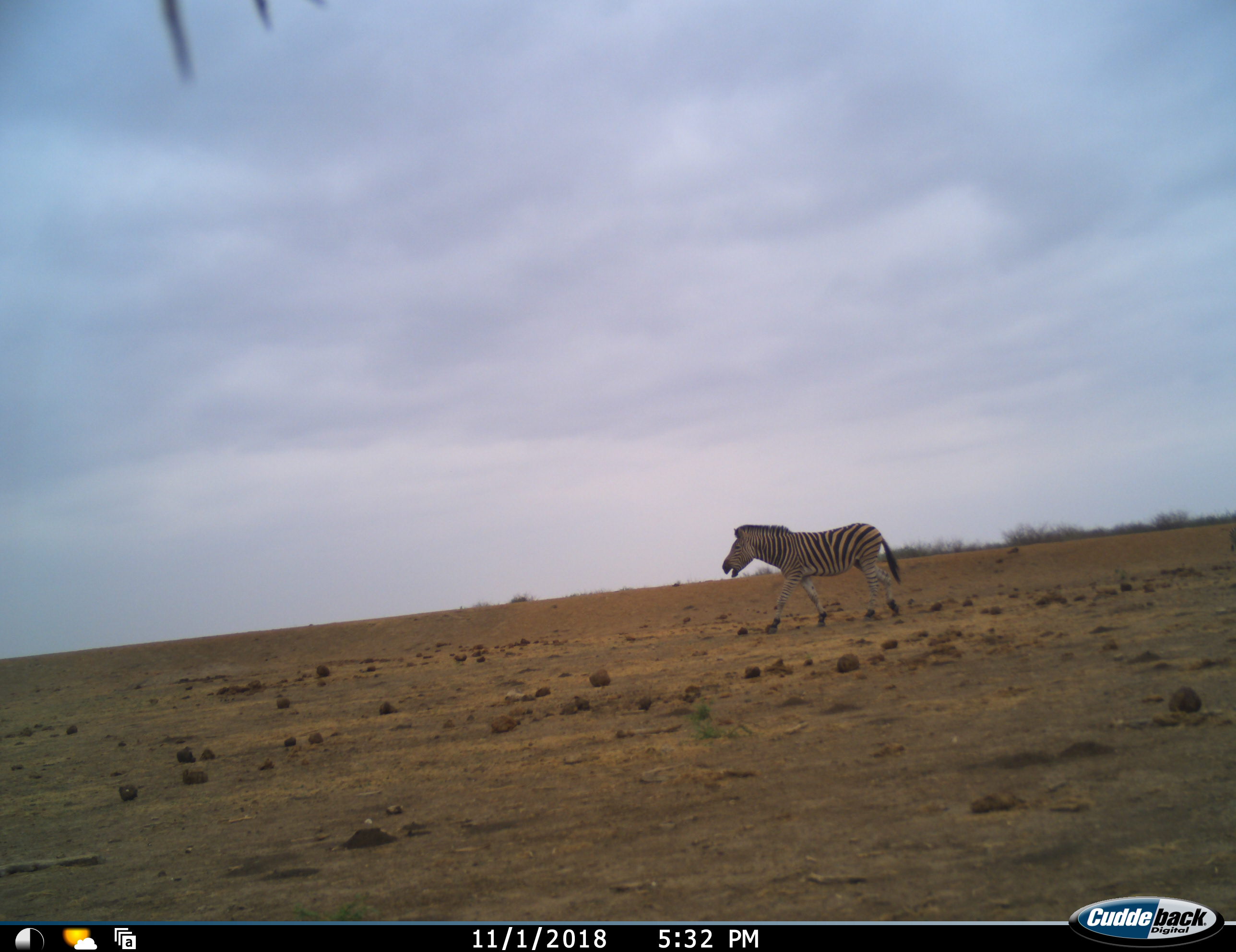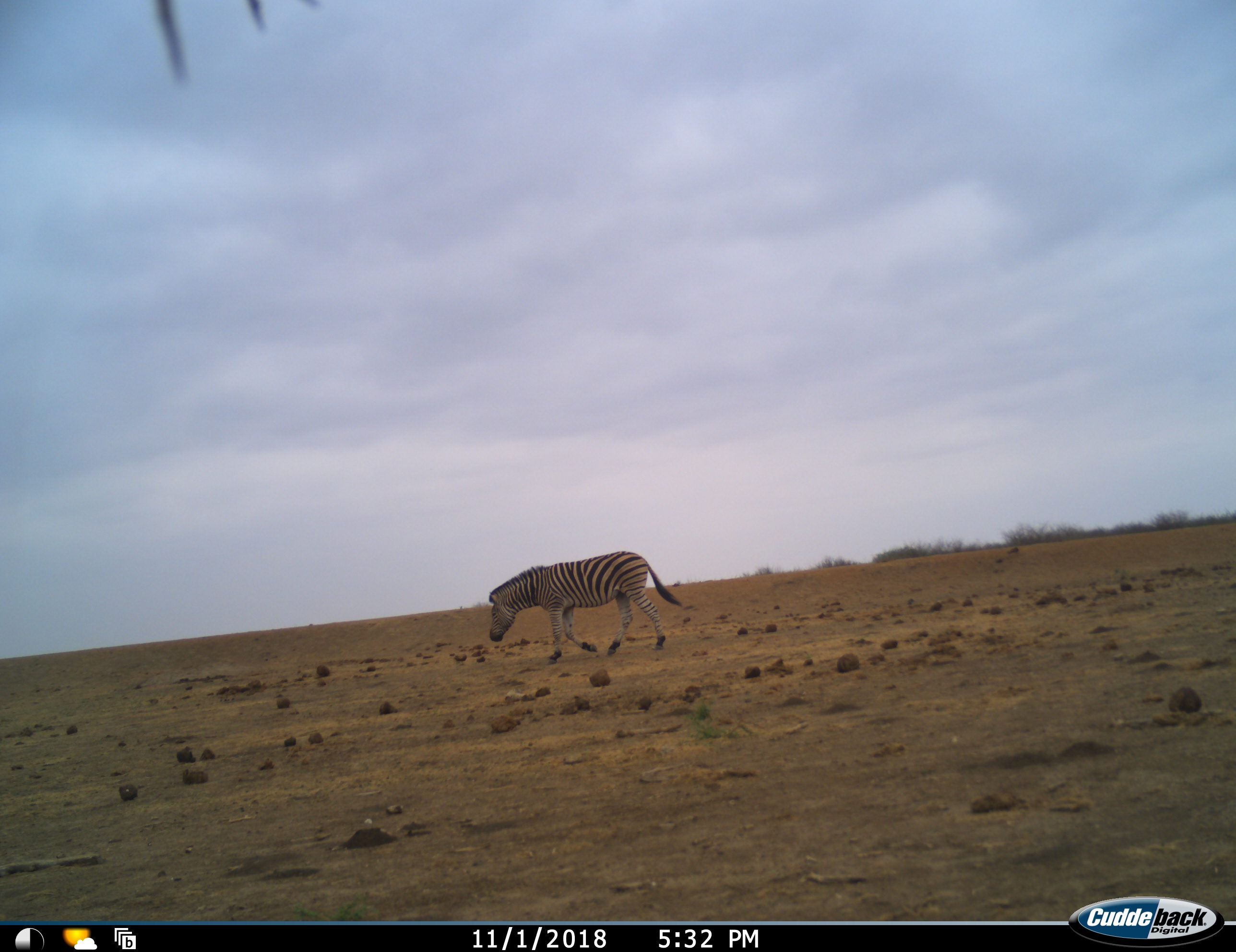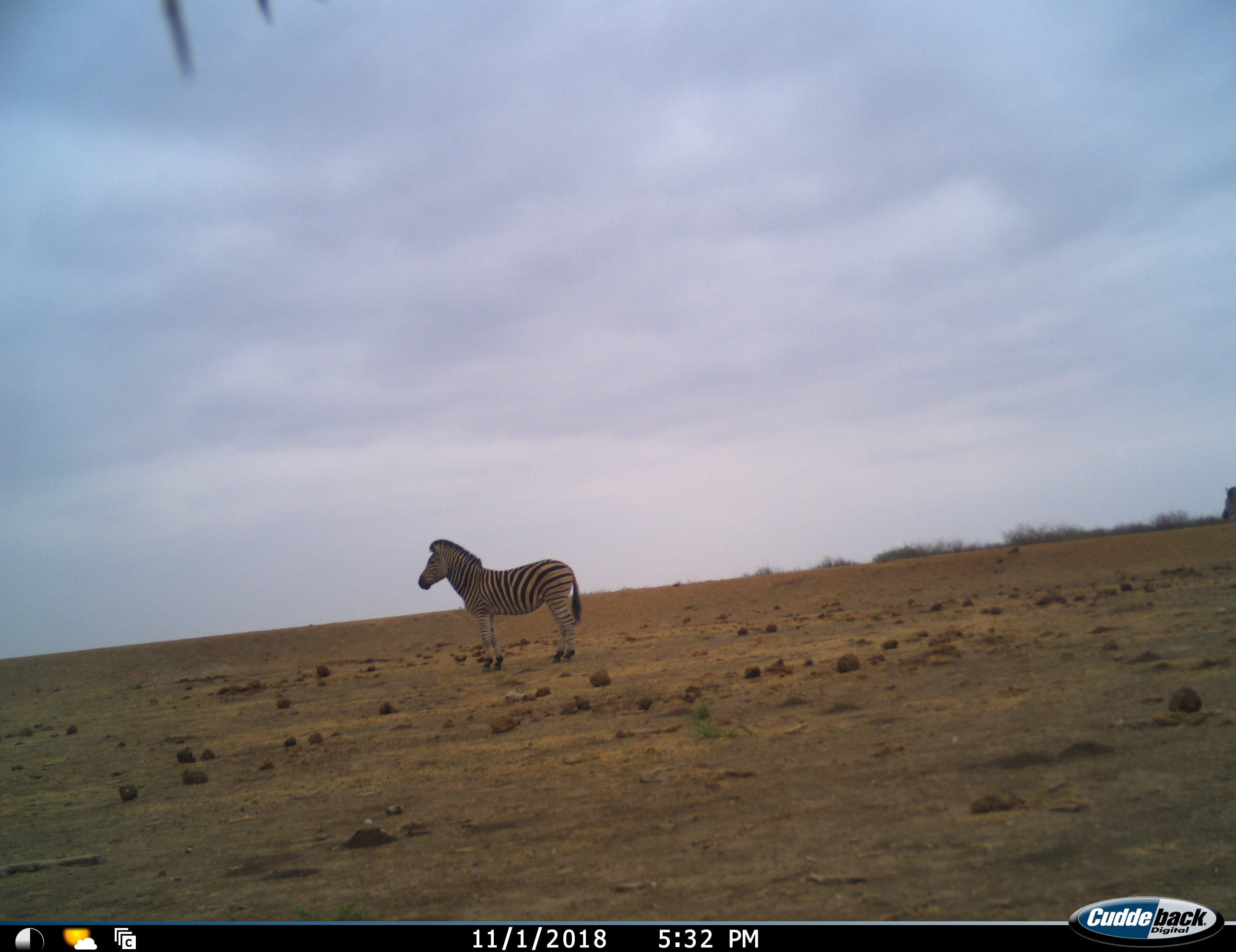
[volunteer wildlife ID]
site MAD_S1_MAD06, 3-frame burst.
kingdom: Animalia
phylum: Chordata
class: Mammalia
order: Perissodactyla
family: Equidae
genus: Equus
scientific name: Equus quagga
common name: plains zebra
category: zebraplains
Zebraplains (plains zebra) (Equus quagga), count 2. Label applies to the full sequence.